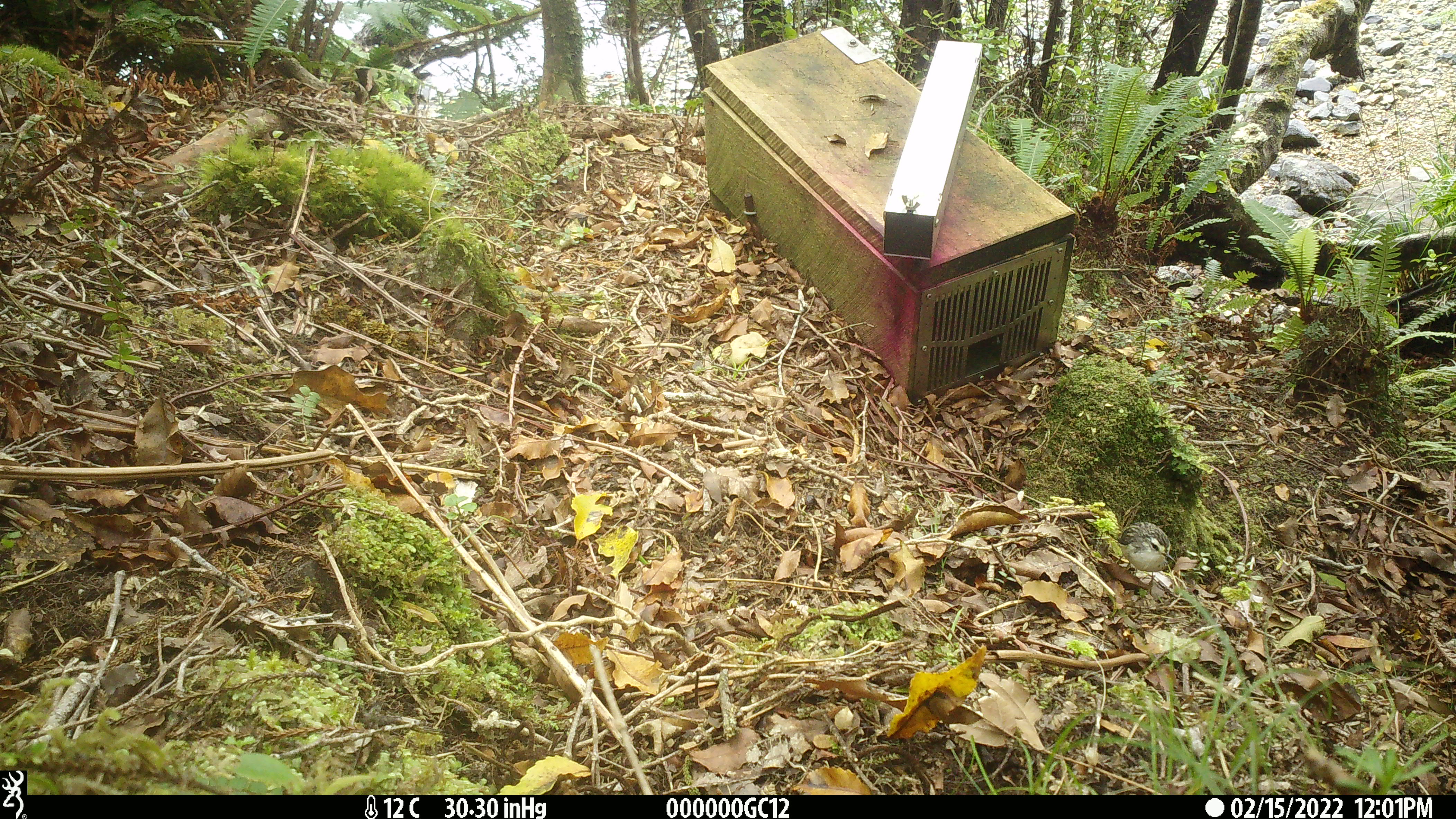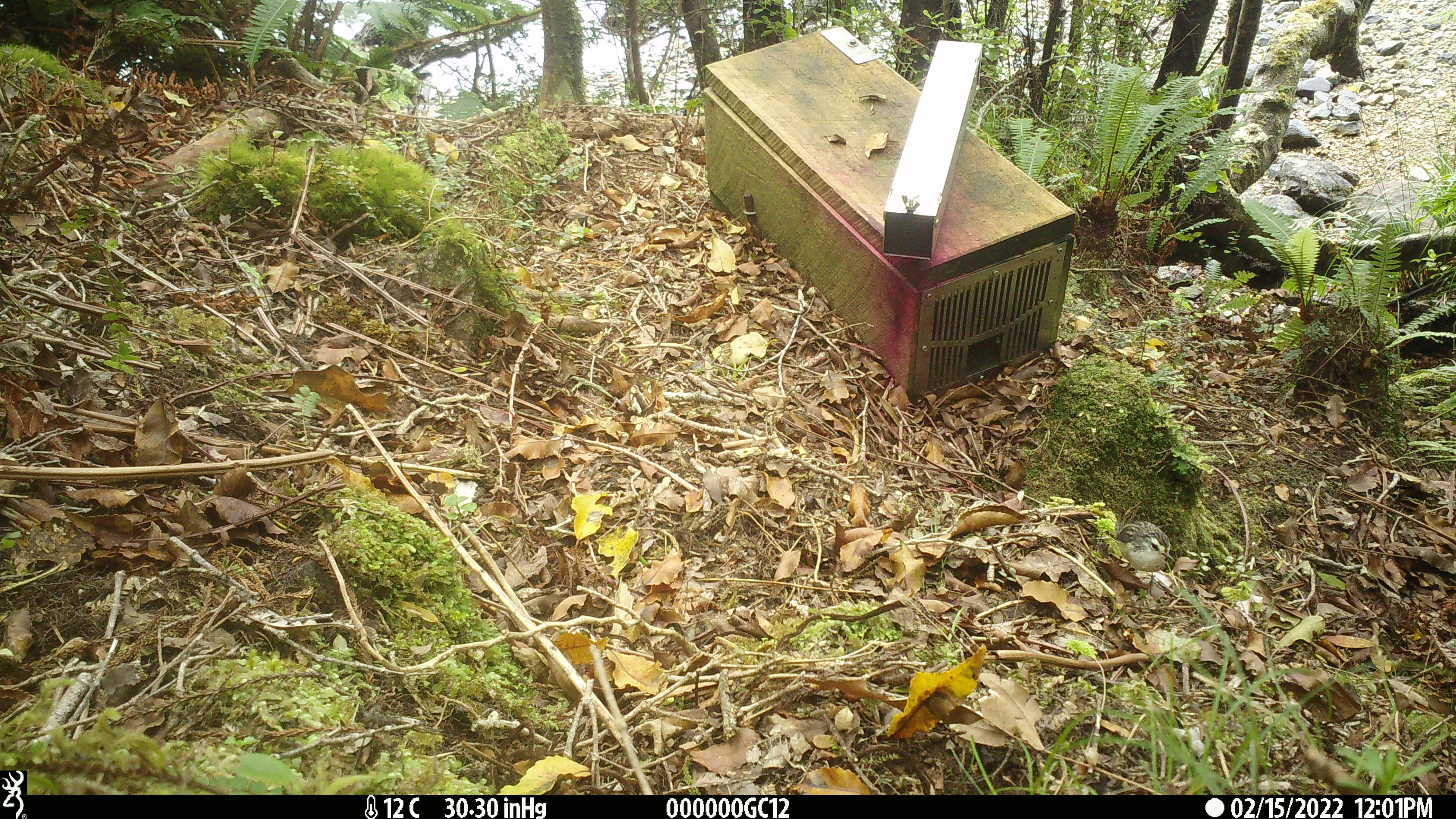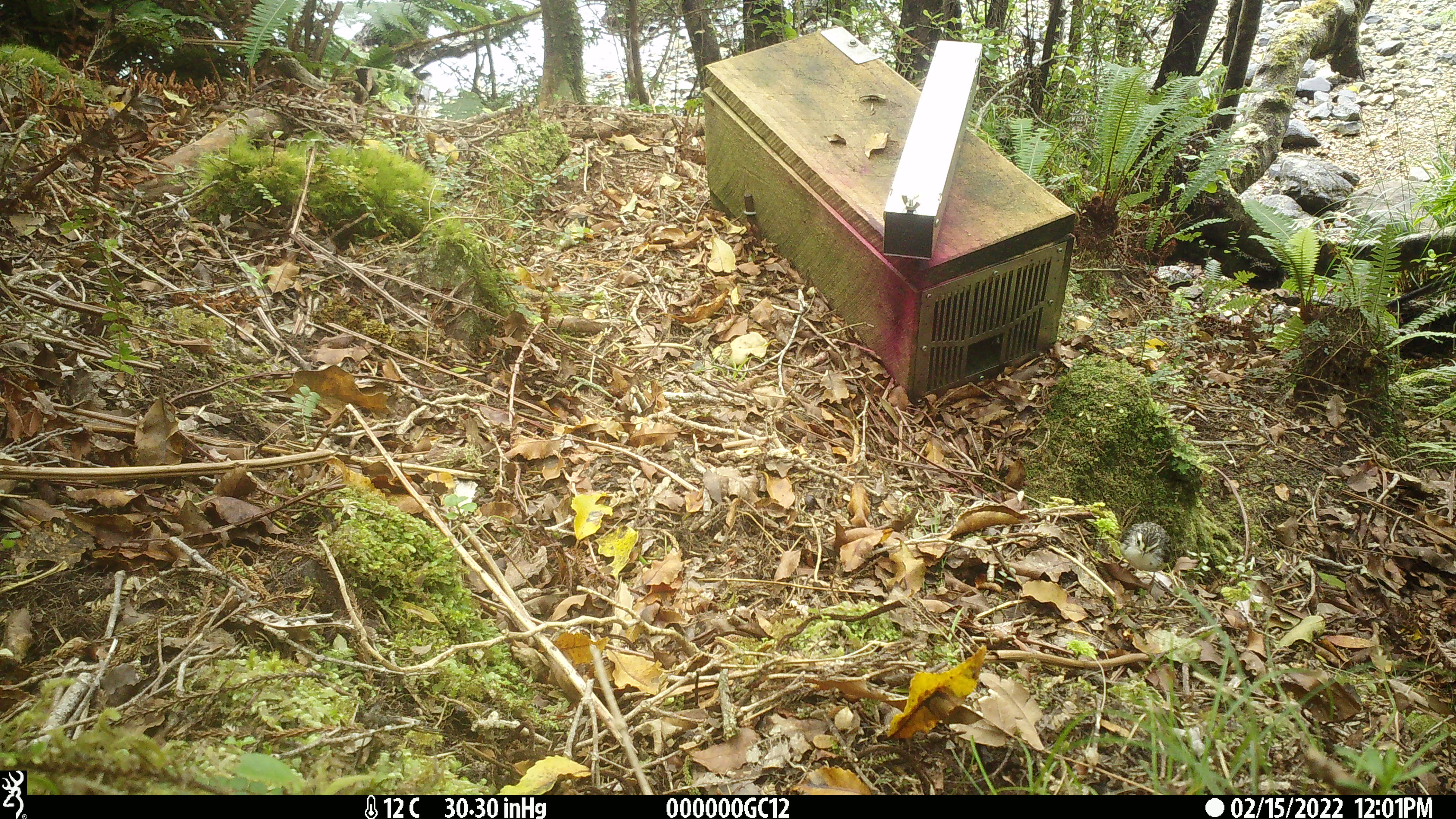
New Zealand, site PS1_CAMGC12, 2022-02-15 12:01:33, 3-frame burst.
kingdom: Animalia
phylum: Chordata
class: Aves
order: Passeriformes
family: Acanthisittidae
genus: Acanthisitta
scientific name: Acanthisitta chloris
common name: rifleman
Rifleman (Acanthisitta chloris).